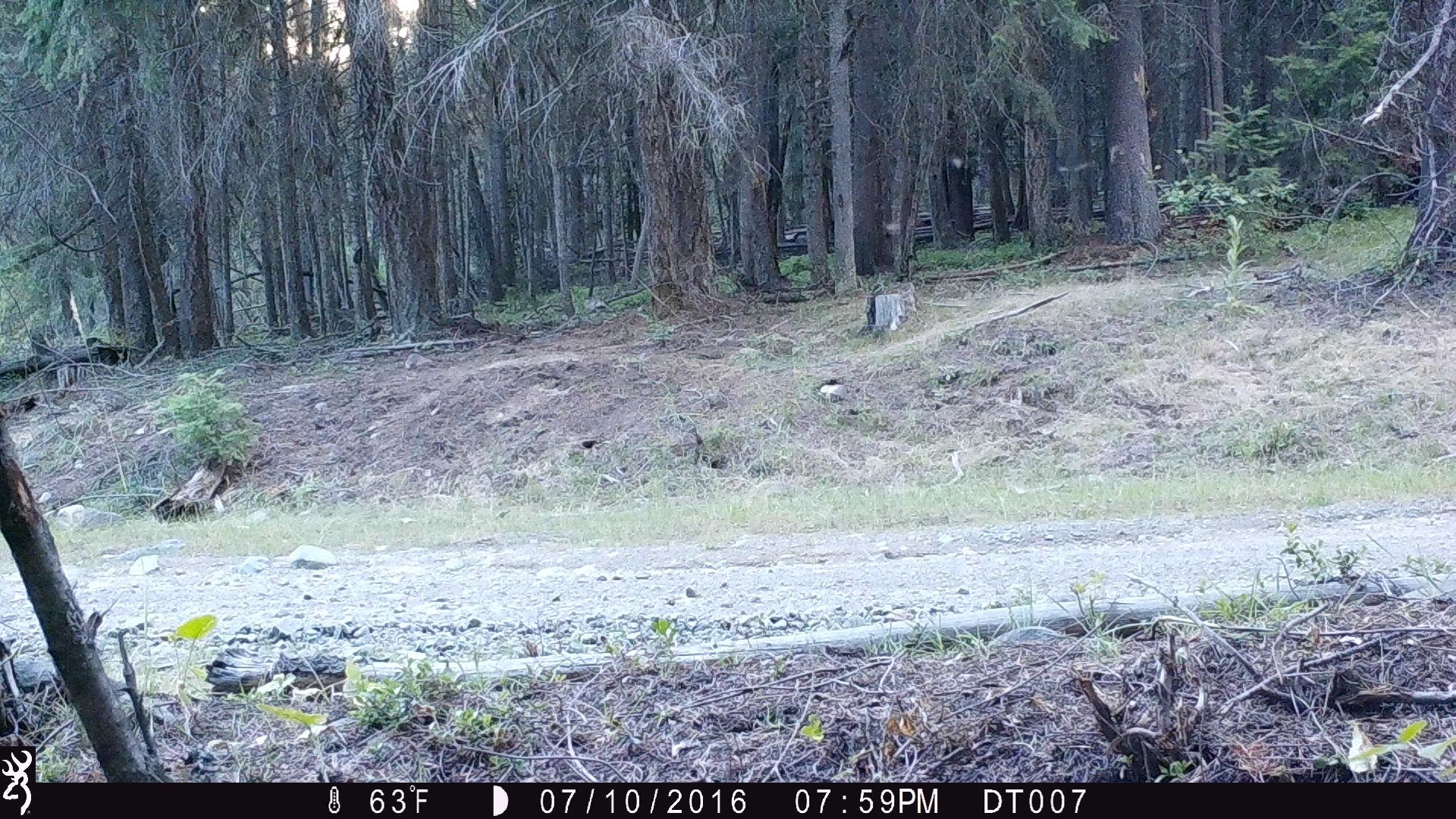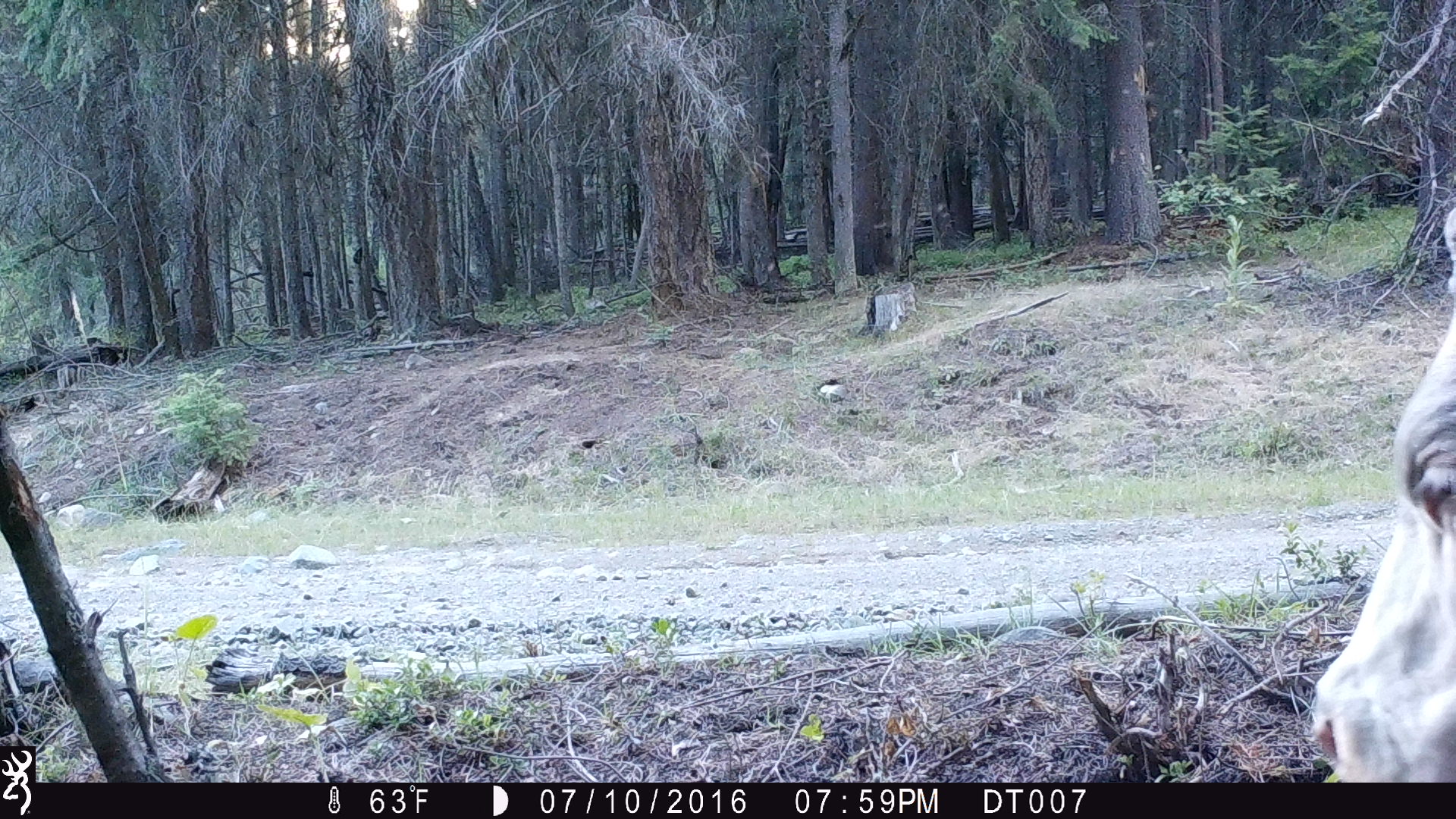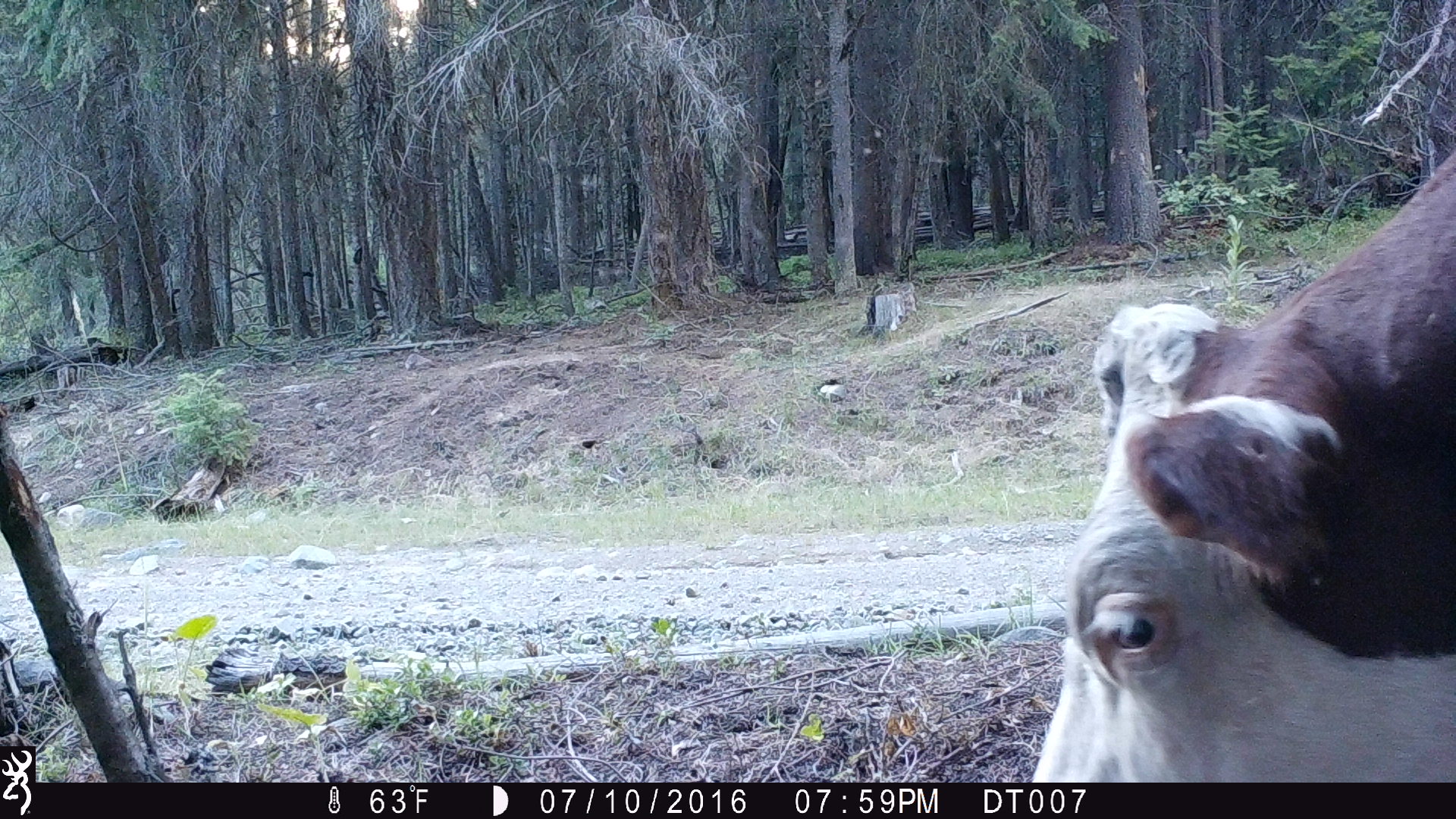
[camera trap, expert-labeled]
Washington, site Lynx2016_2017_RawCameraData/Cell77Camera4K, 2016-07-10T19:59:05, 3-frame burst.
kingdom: Animalia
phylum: Chordata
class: Mammalia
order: Artiodactyla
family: Bovidae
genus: Bos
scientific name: Bos taurus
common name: domestic cattle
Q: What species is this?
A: Domestic cattle (Bos taurus).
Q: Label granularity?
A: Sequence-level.